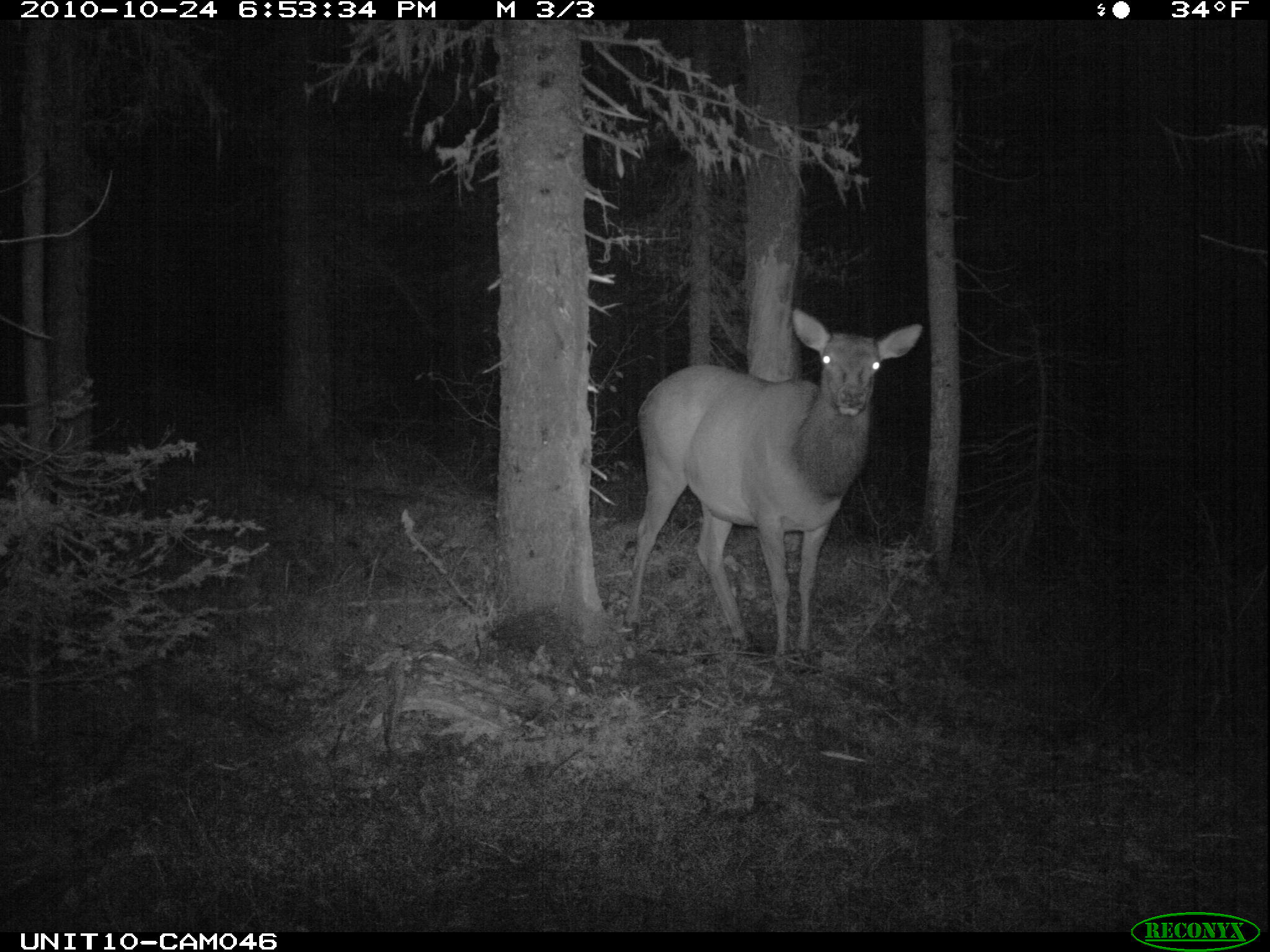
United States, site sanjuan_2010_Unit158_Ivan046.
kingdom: Animalia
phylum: Chordata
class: Mammalia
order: Artiodactyla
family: Cervidae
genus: Cervus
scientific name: Cervus elaphus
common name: red deer